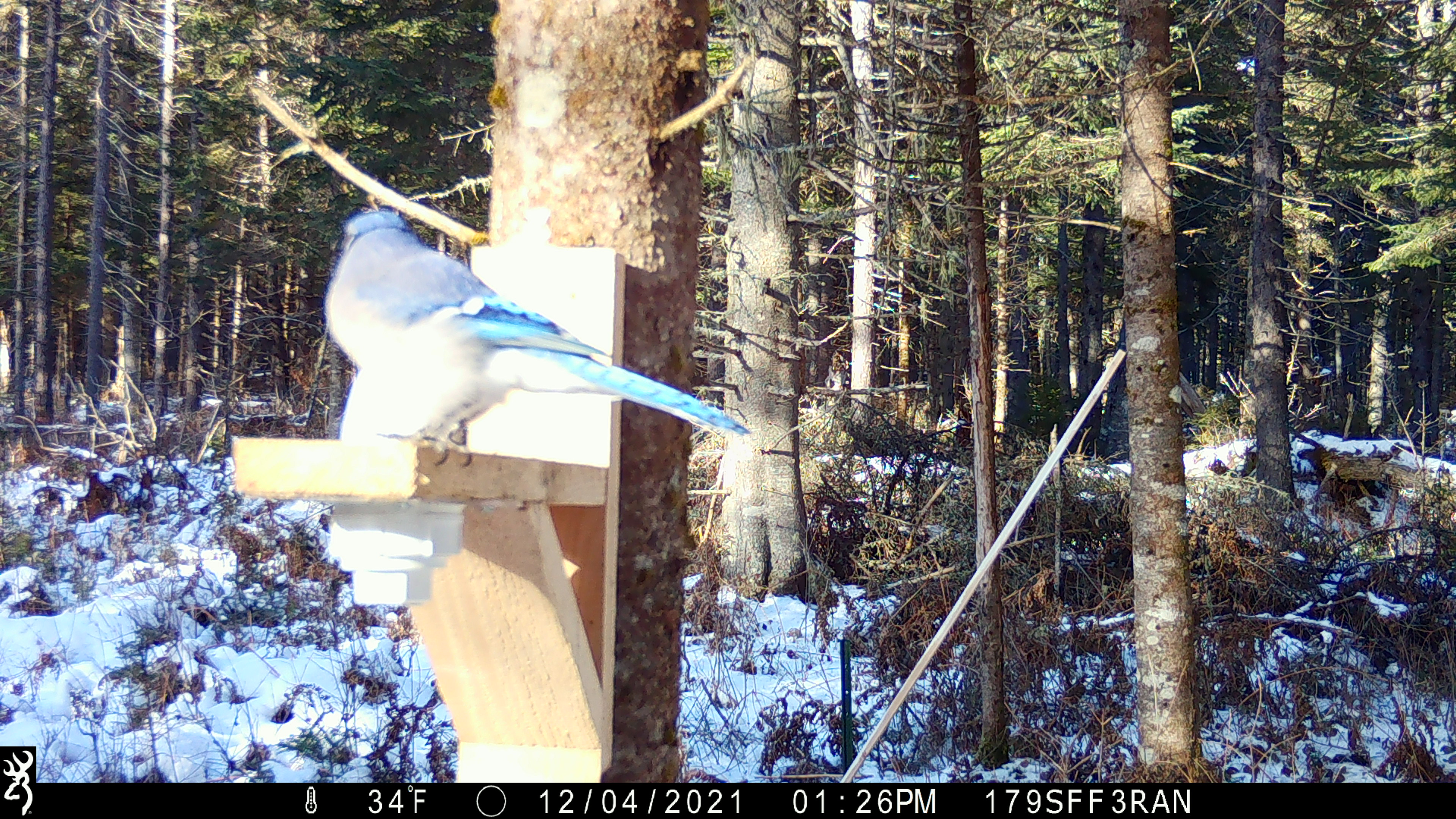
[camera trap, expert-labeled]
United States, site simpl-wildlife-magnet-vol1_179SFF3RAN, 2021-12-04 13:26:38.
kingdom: Animalia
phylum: Chordata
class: Aves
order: Passeriformes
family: Corvidae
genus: Cyanocitta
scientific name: Cyanocitta cristata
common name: blue jay